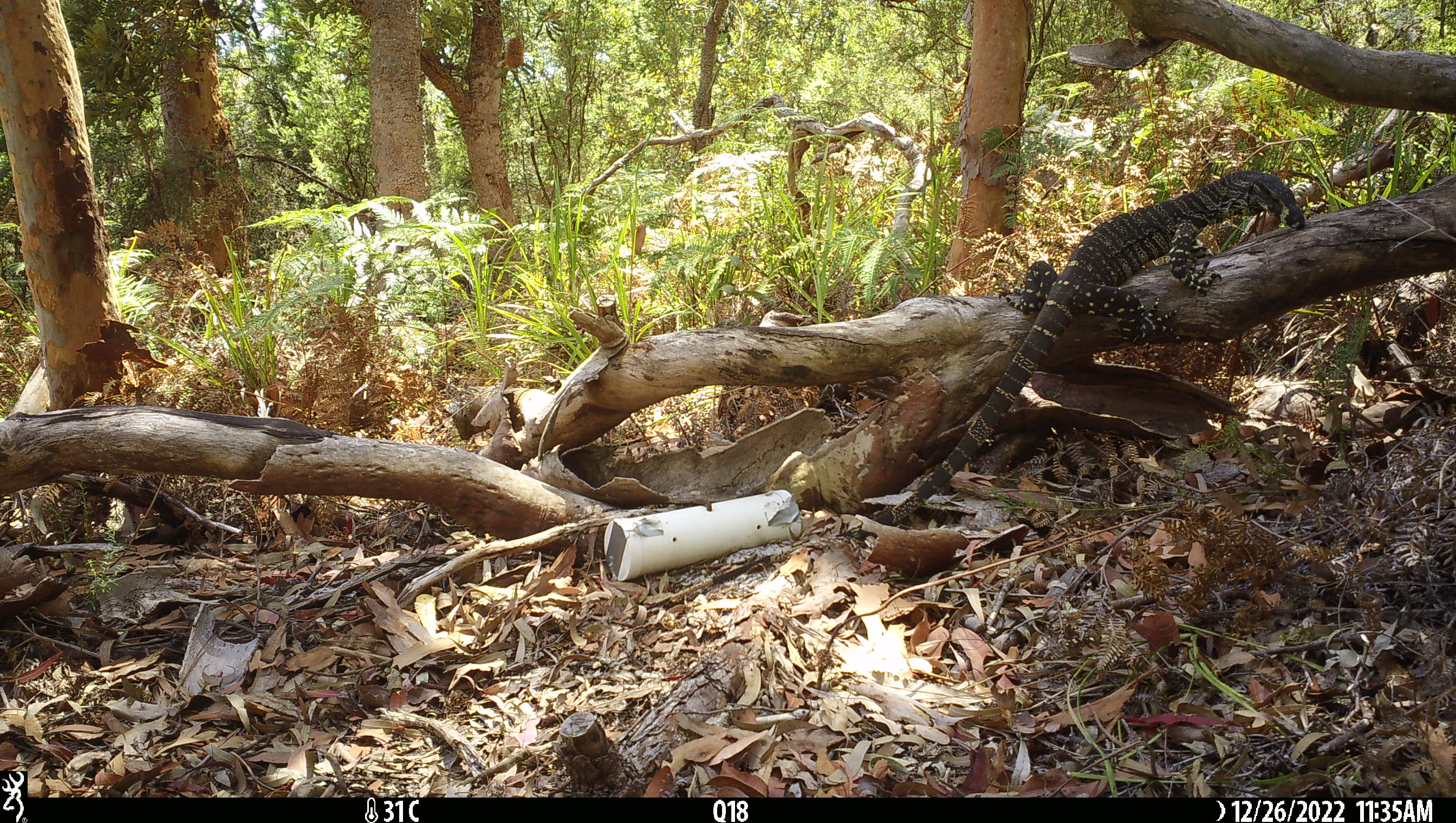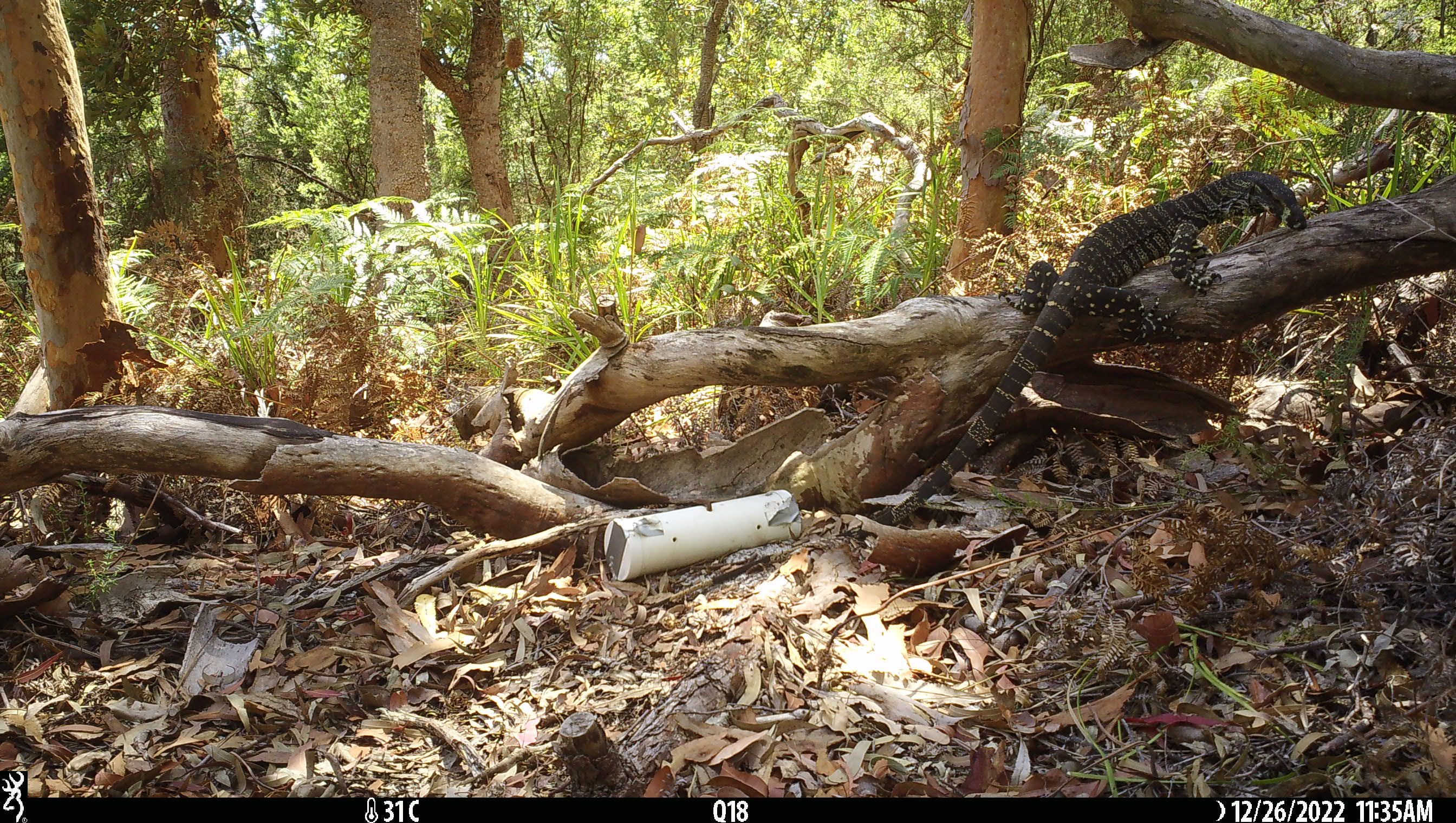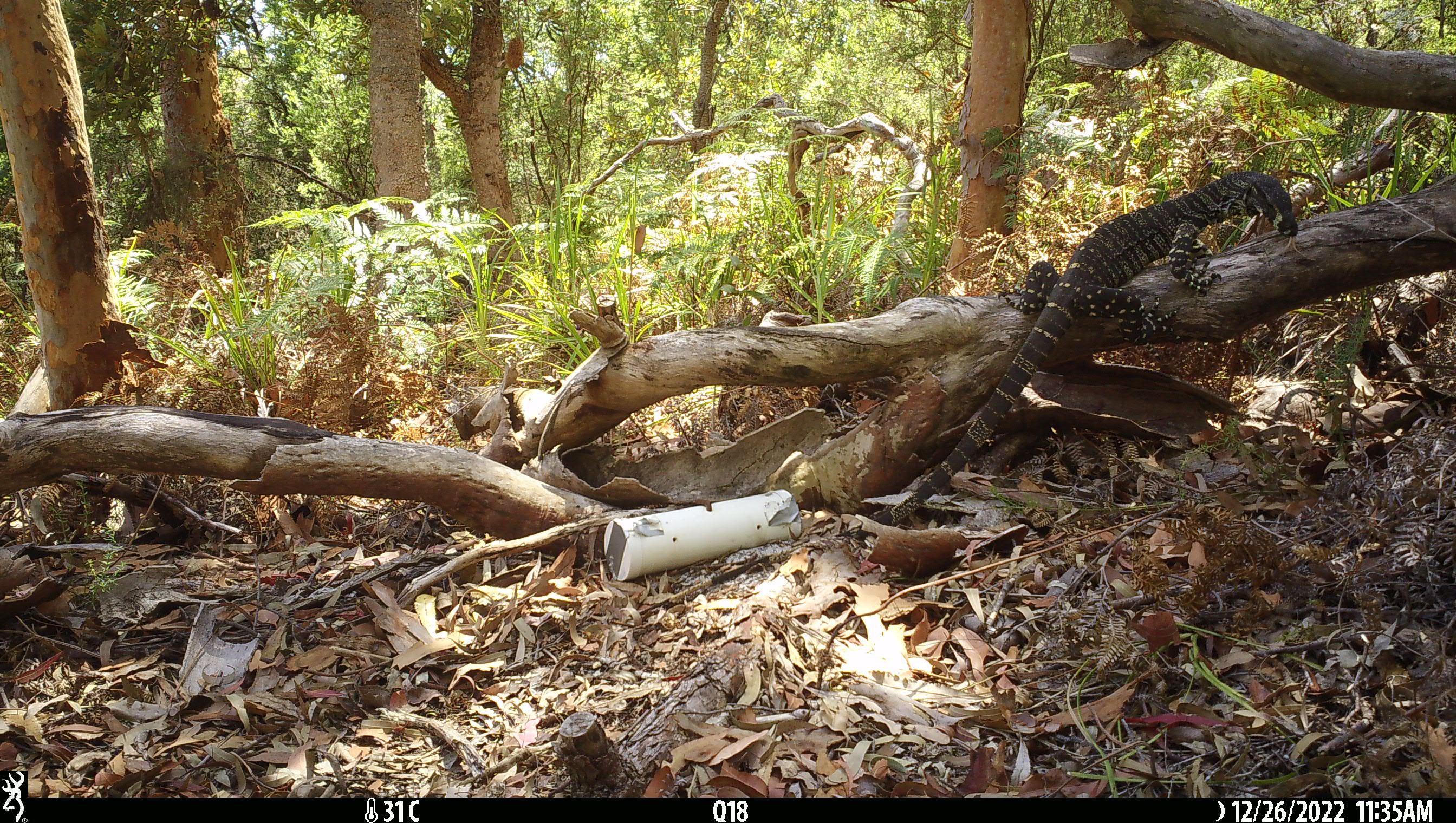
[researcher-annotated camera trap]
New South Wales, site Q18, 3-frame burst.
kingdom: Animalia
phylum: Chordata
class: Reptilia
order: Squamata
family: Varanidae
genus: Varanus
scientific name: Varanus varius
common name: lace monitor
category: goanna